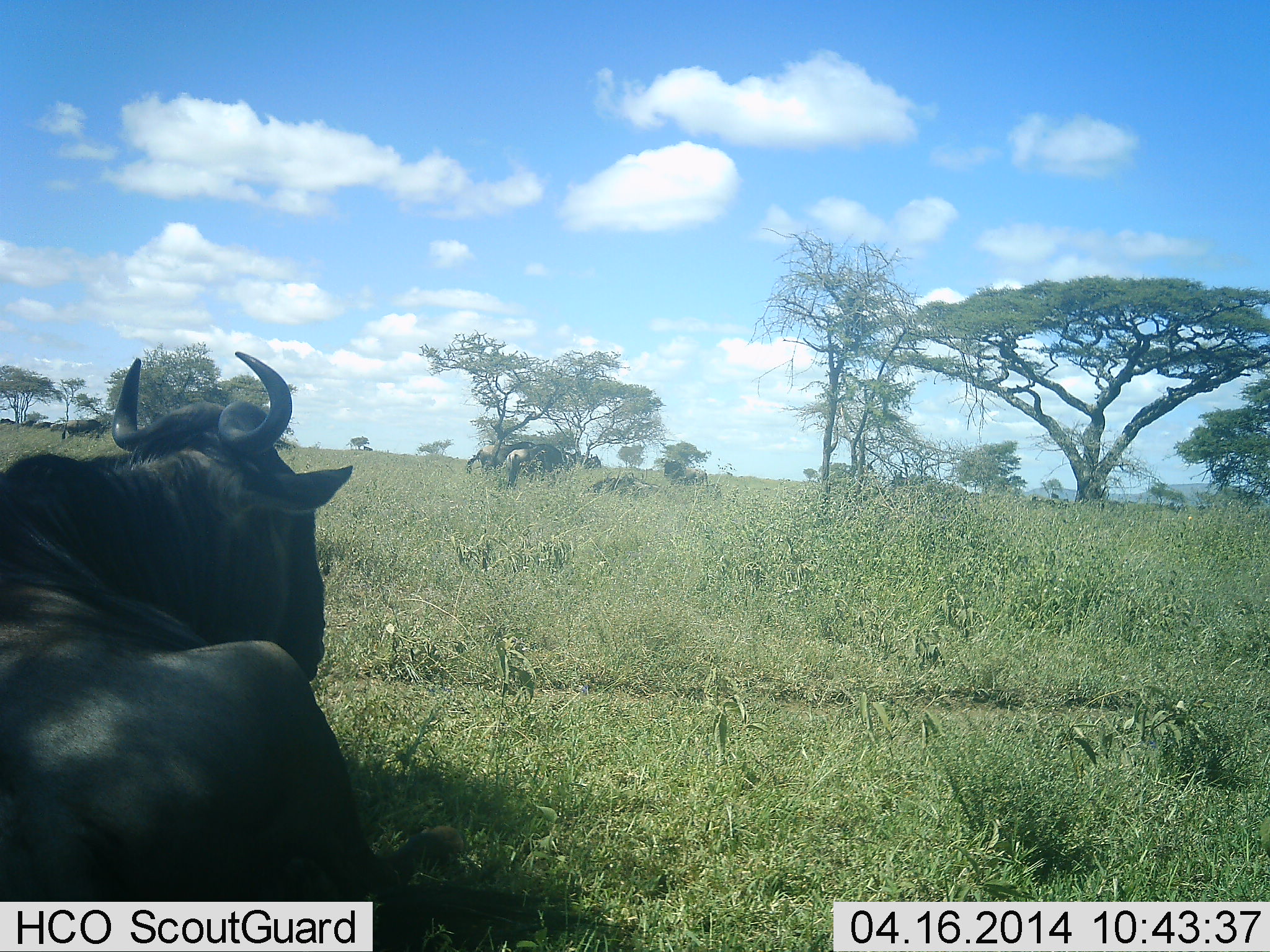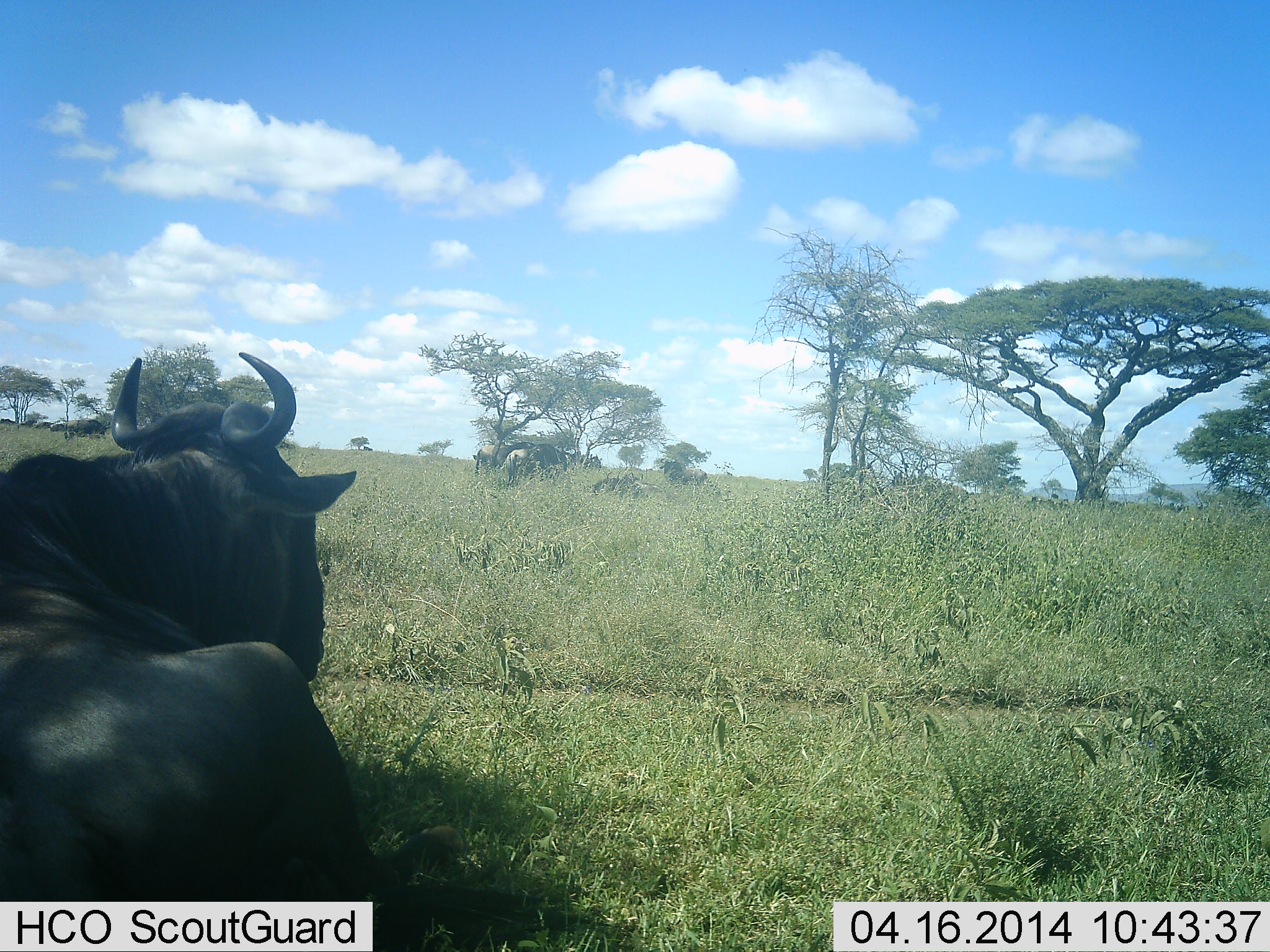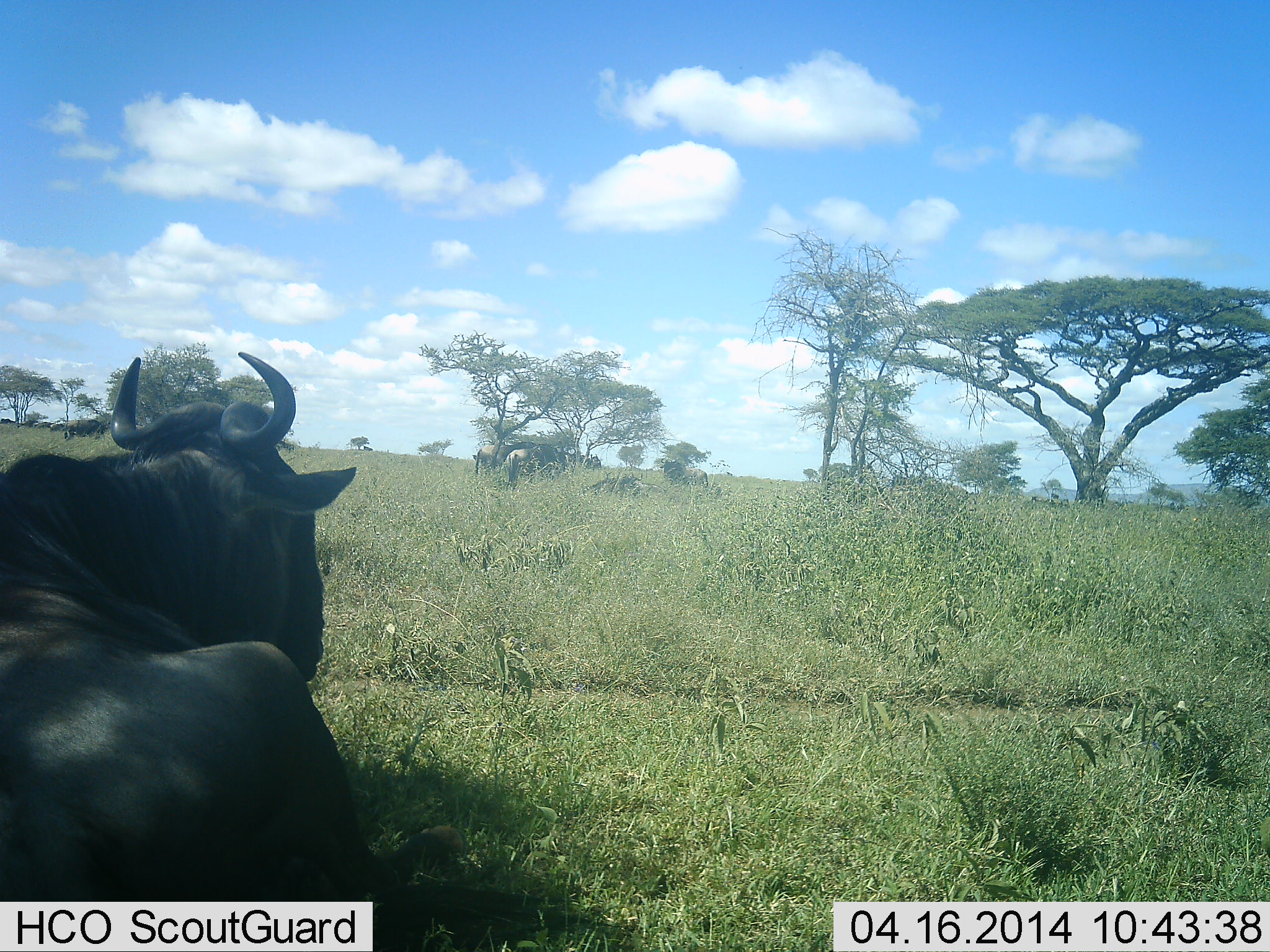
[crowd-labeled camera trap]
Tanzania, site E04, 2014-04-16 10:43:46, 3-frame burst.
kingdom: Animalia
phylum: Chordata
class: Mammalia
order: Artiodactyla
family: Bovidae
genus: Connochaetes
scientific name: Connochaetes taurinus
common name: blue wildebeest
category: wildebeest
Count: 4.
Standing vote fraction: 45%.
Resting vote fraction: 91%.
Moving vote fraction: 0%.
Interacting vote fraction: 0%.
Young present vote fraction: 0%.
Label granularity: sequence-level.